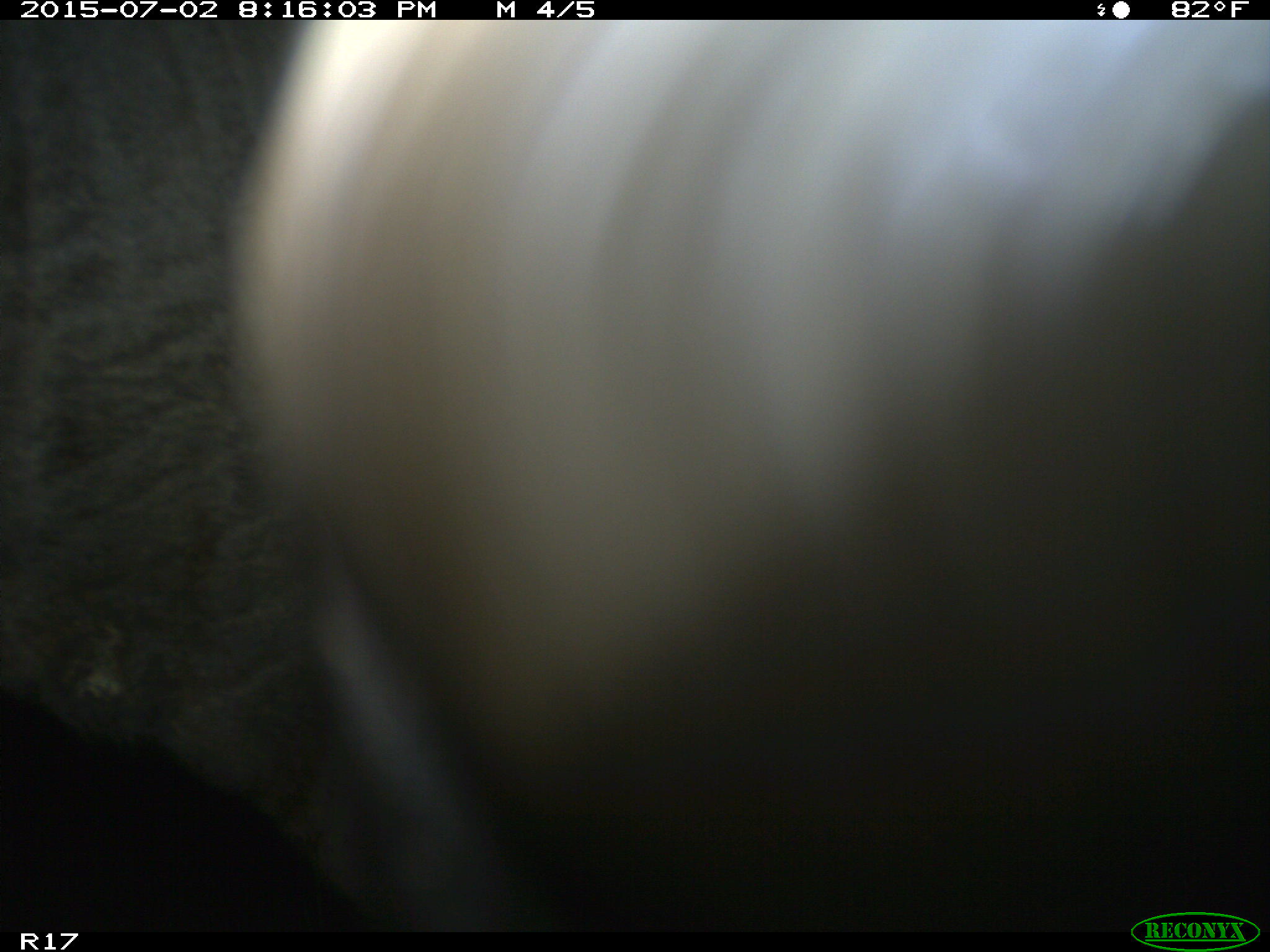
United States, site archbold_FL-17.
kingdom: Animalia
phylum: Chordata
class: Mammalia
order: Artiodactyla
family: Bovidae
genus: Bos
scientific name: Bos taurus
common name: domestic cow